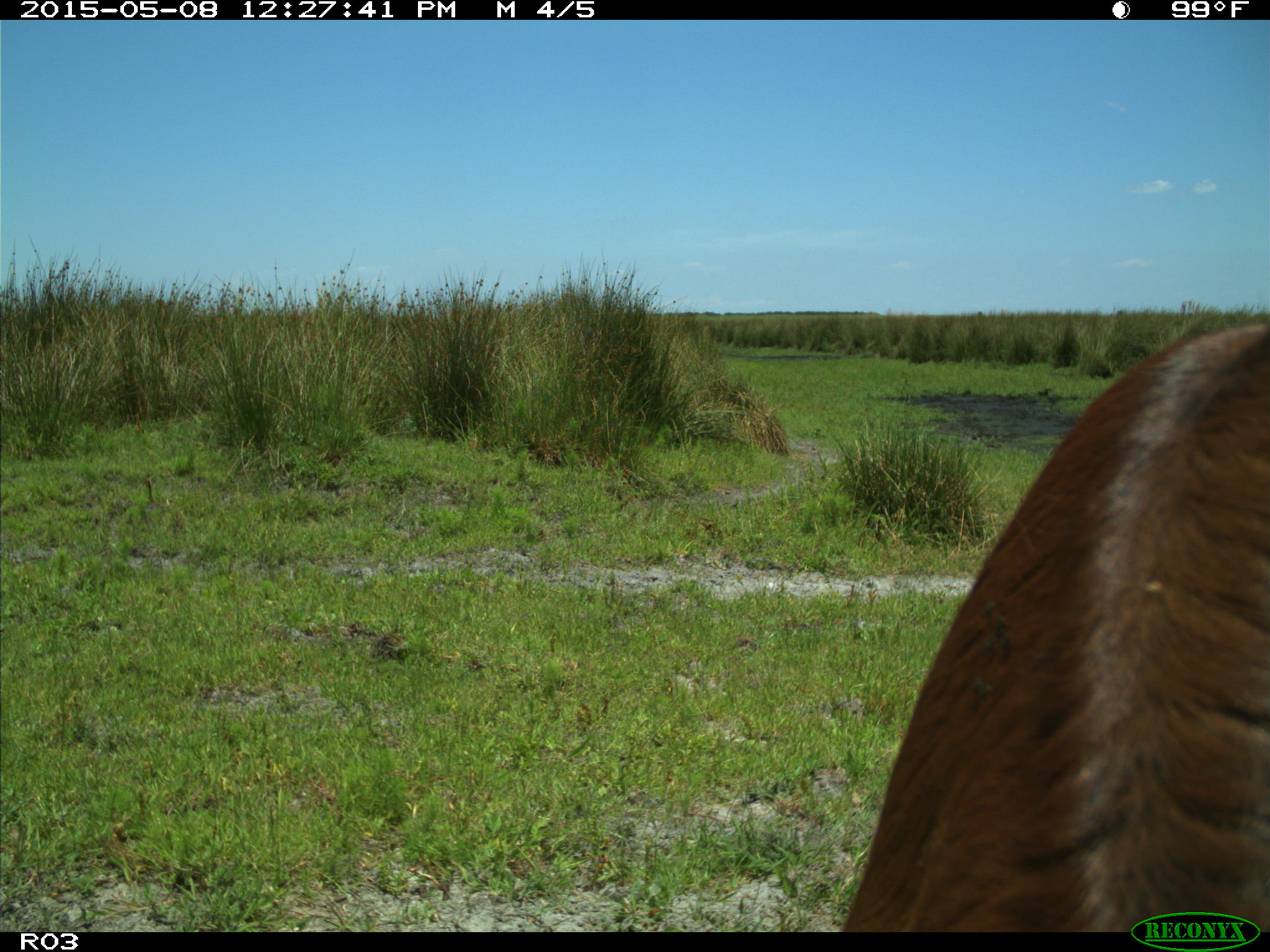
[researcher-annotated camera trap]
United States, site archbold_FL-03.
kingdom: Animalia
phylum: Chordata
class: Mammalia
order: Artiodactyla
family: Bovidae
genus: Bos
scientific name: Bos taurus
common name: domestic cow